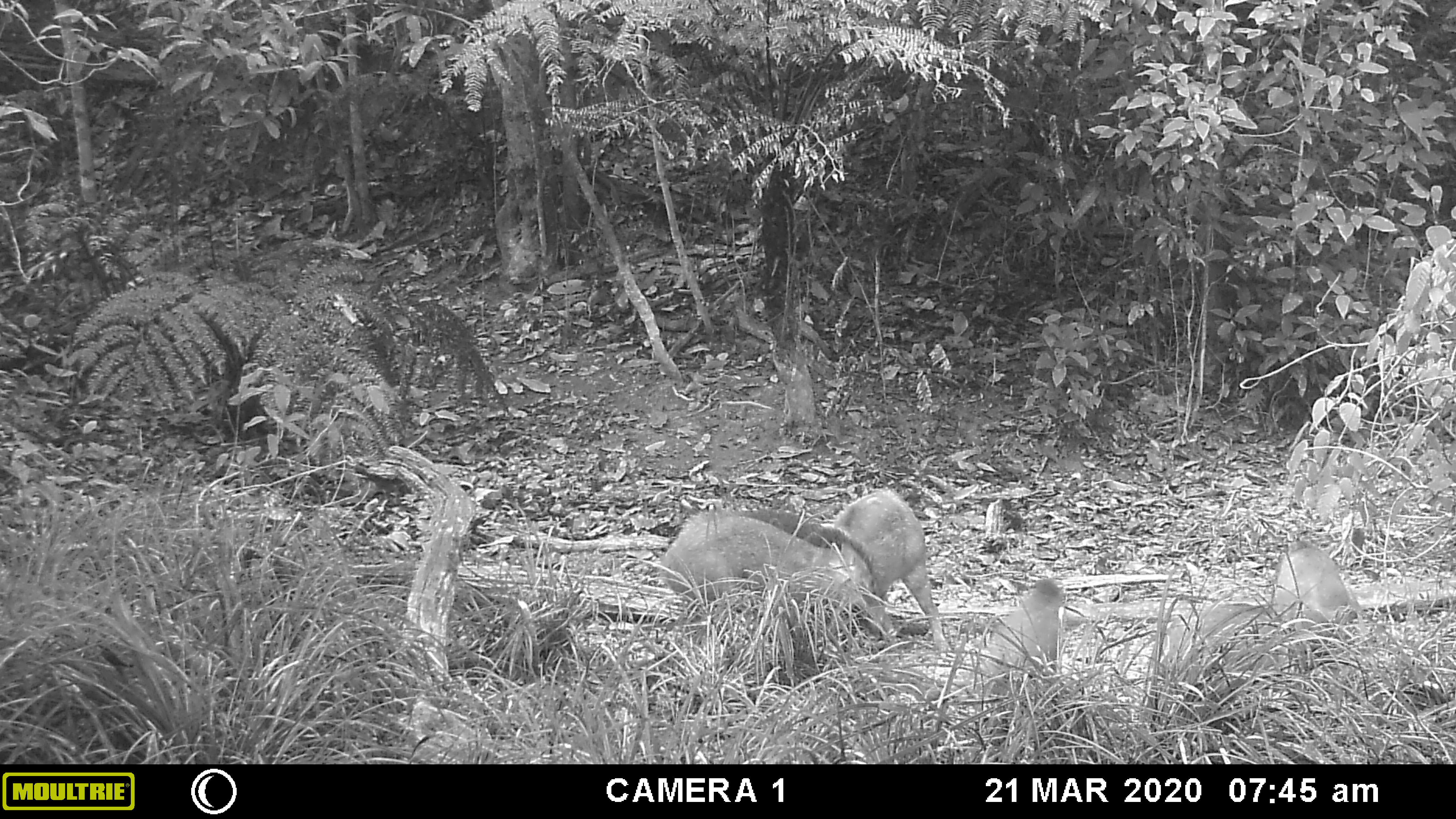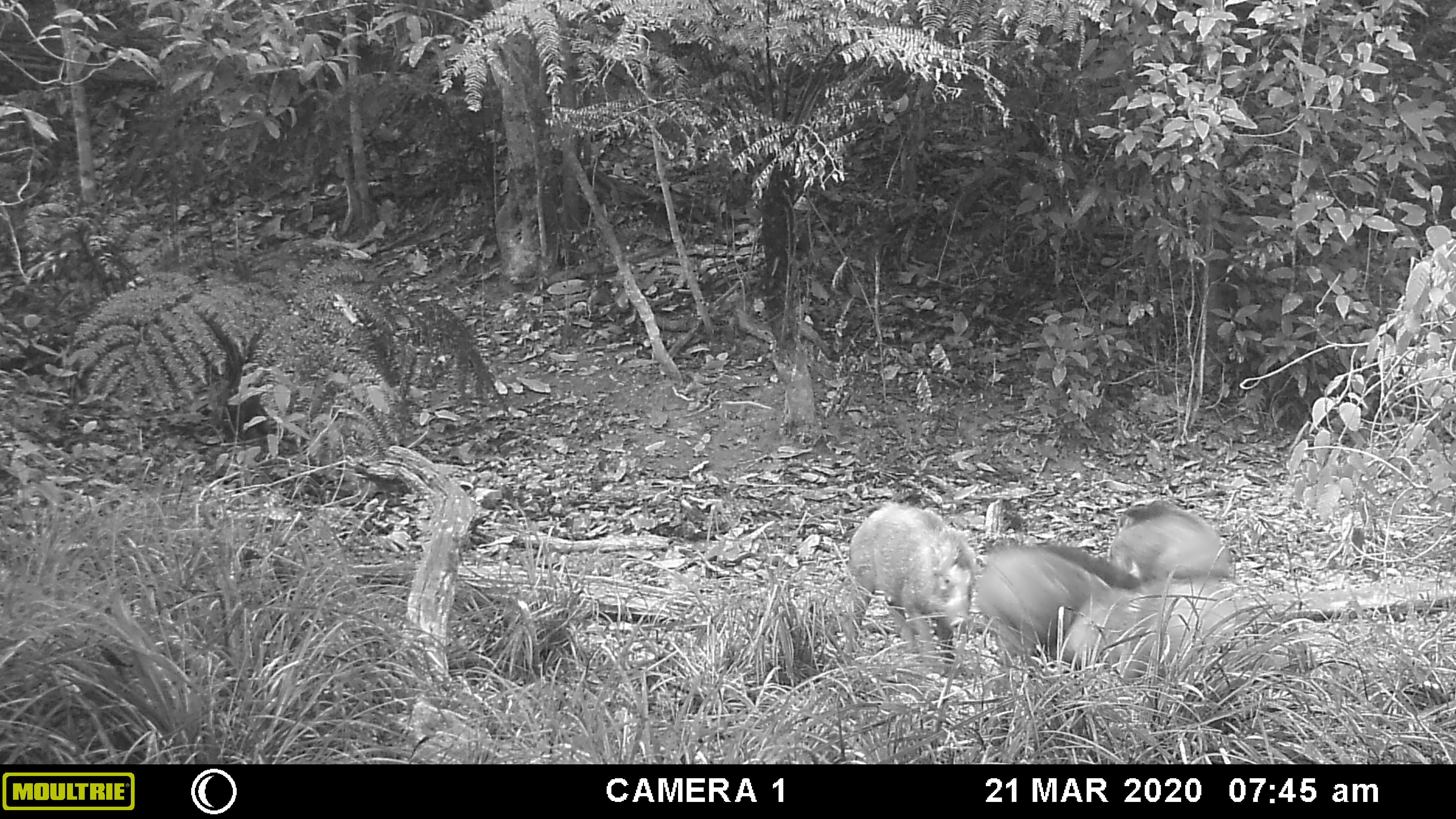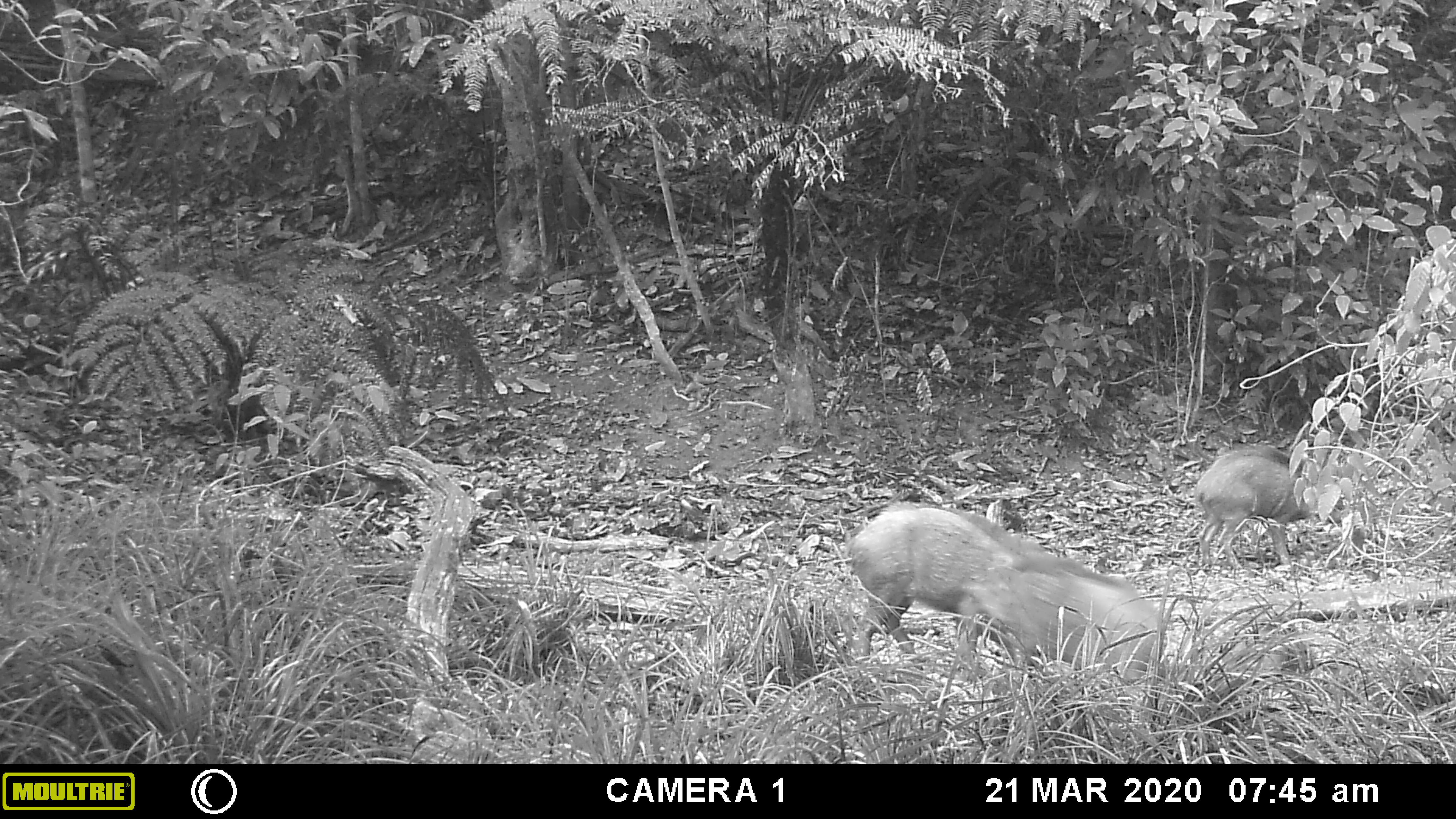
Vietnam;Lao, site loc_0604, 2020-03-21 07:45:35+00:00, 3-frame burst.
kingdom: Animalia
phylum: Chordata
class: Mammalia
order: Artiodactyla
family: Suidae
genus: Sus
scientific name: Sus scrofa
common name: eurasian wild pig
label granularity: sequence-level